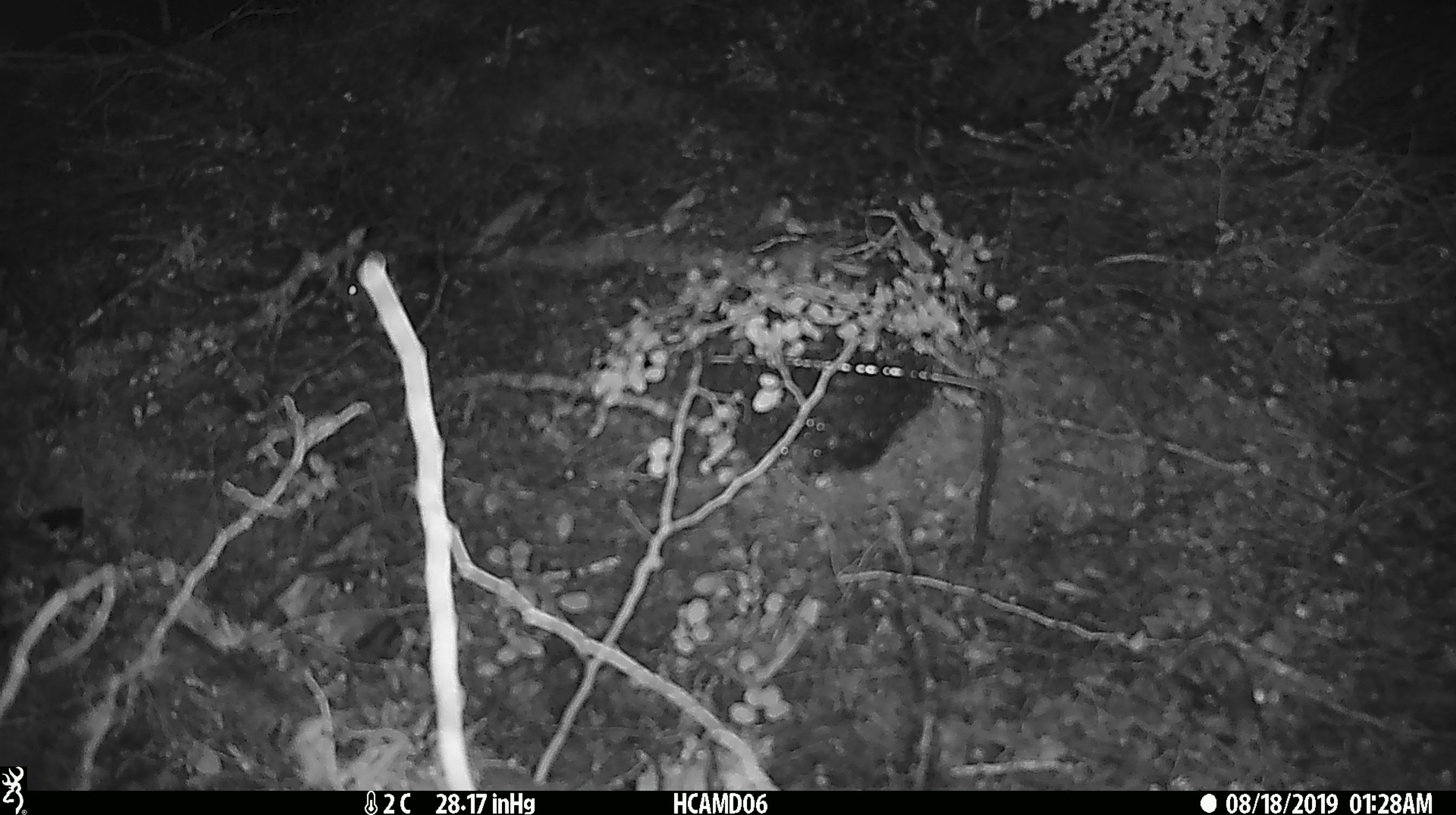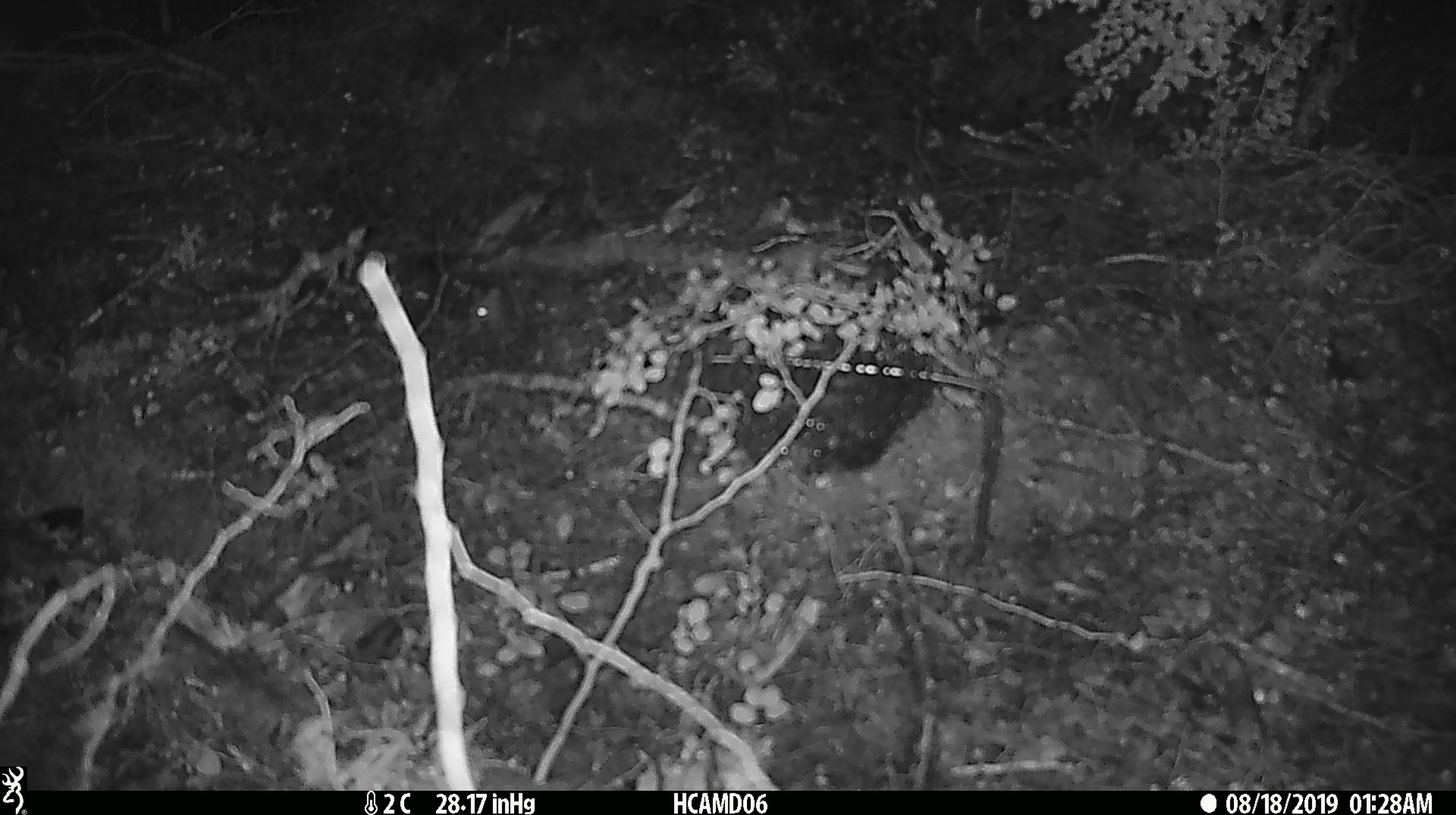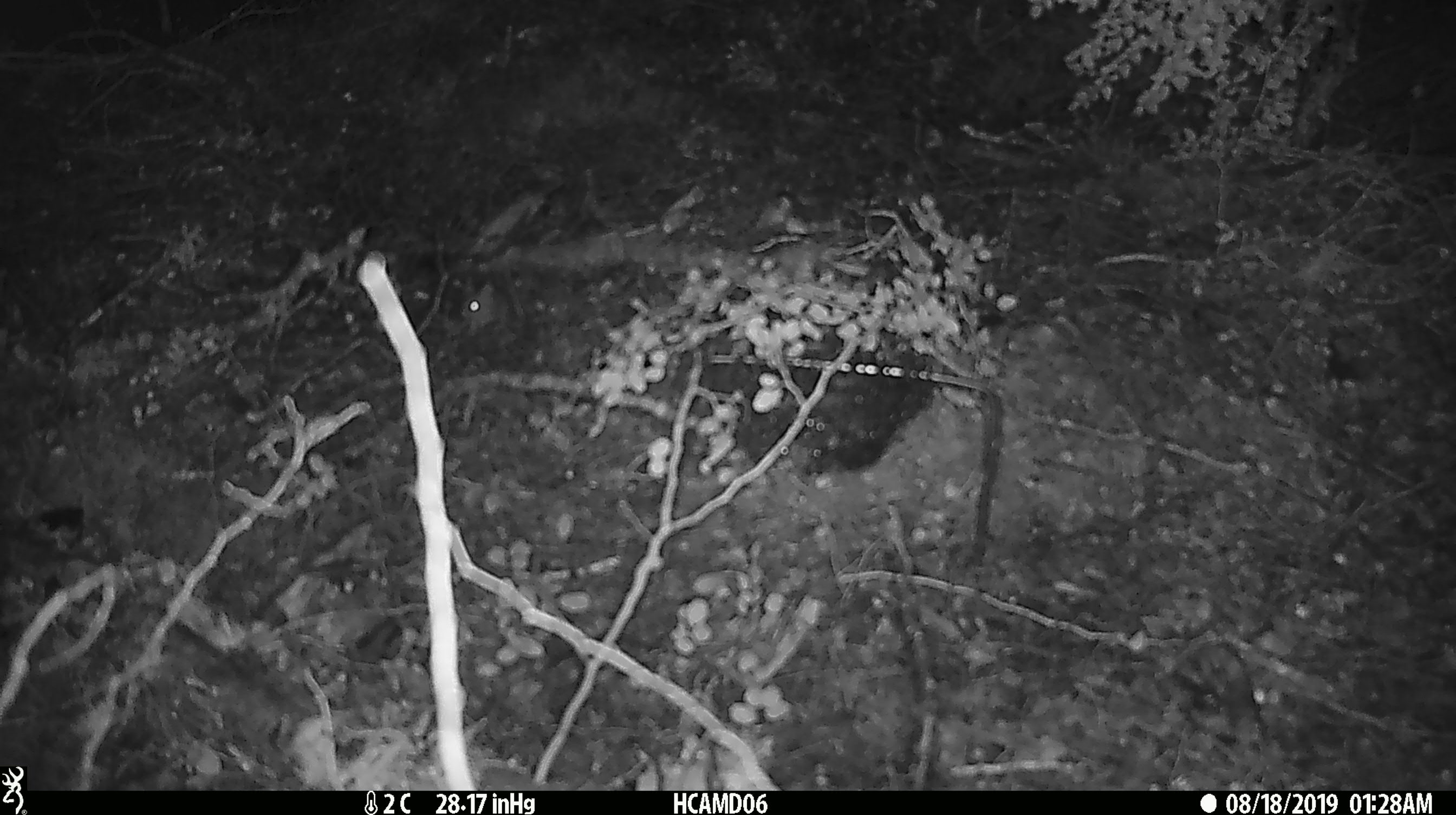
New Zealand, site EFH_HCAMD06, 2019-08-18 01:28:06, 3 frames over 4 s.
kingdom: Animalia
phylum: Chordata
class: Mammalia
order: Rodentia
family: Muridae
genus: Mus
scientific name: Mus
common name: mouse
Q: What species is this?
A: Mouse (Mus).